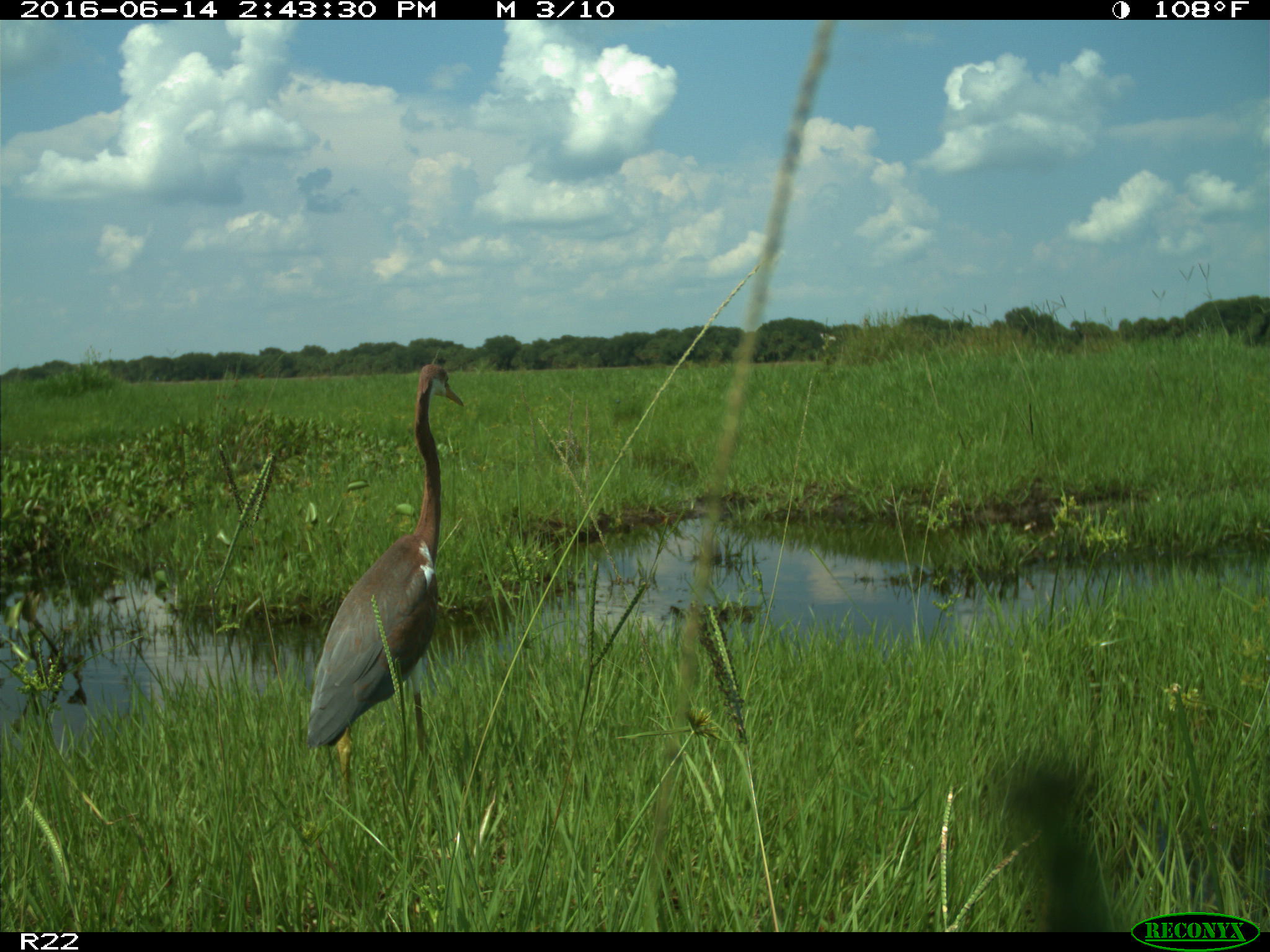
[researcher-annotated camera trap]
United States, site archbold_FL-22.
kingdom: Animalia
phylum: Chordata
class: Aves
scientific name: Aves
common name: birds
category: unidentified bird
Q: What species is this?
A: Unidentified bird (birds) (Aves).